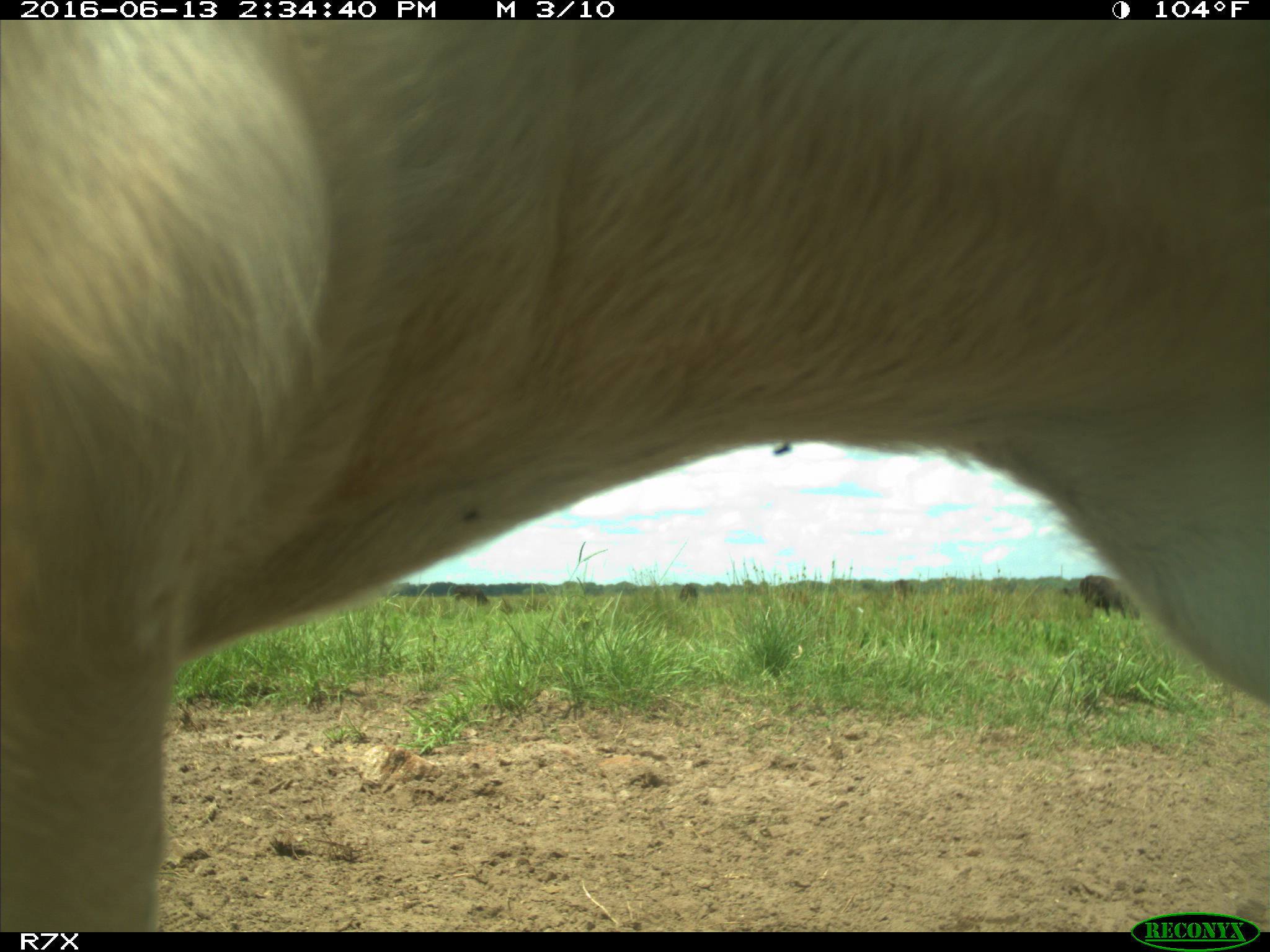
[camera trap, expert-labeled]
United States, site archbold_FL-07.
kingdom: Animalia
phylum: Chordata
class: Mammalia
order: Artiodactyla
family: Bovidae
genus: Bos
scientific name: Bos taurus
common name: domestic cow